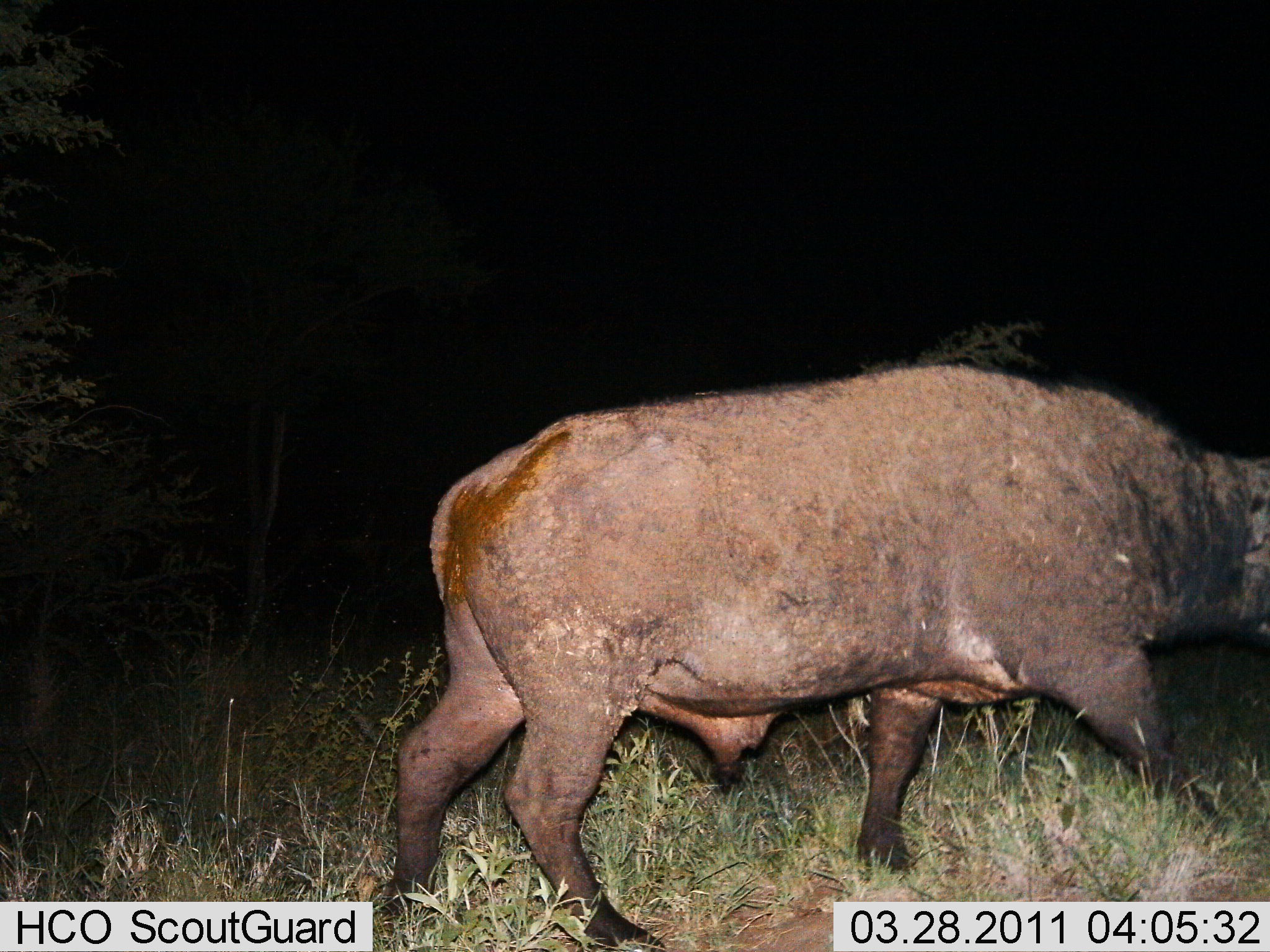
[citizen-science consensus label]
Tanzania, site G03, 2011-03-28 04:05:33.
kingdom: Animalia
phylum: Chordata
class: Mammalia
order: Artiodactyla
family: Bovidae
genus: Syncerus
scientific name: Syncerus caffer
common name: cape buffalo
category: buffalo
Buffalo (cape buffalo) (Syncerus caffer), count 1. Behavior (volunteer vote fractions): standing 9%, resting 0%, moving 91%, interacting 0%. Young present (vote fraction): 0%. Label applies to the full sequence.